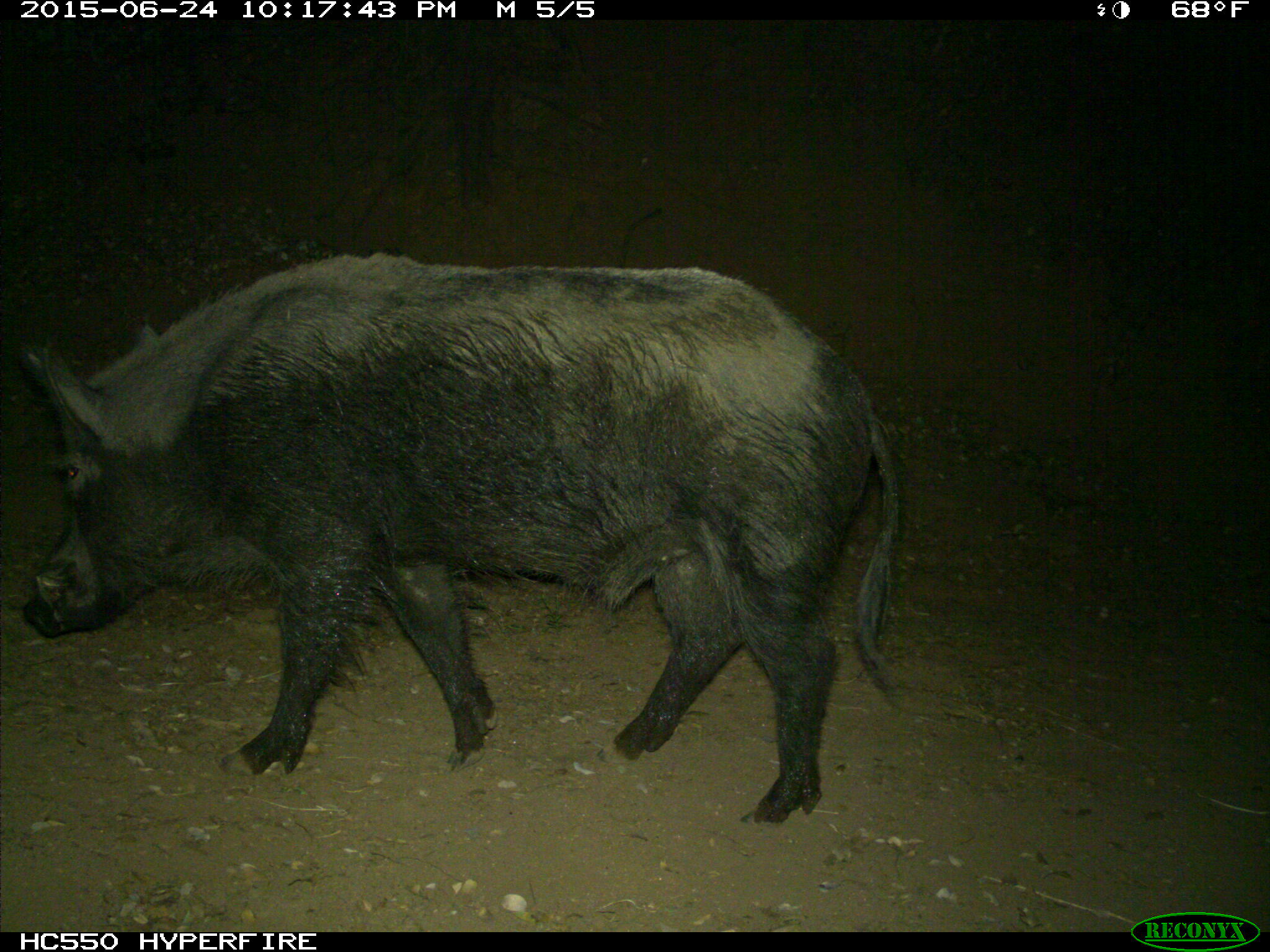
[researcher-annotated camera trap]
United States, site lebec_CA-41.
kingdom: Animalia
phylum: Chordata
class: Mammalia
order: Artiodactyla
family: Suidae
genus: Sus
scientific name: Sus scrofa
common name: wild boar